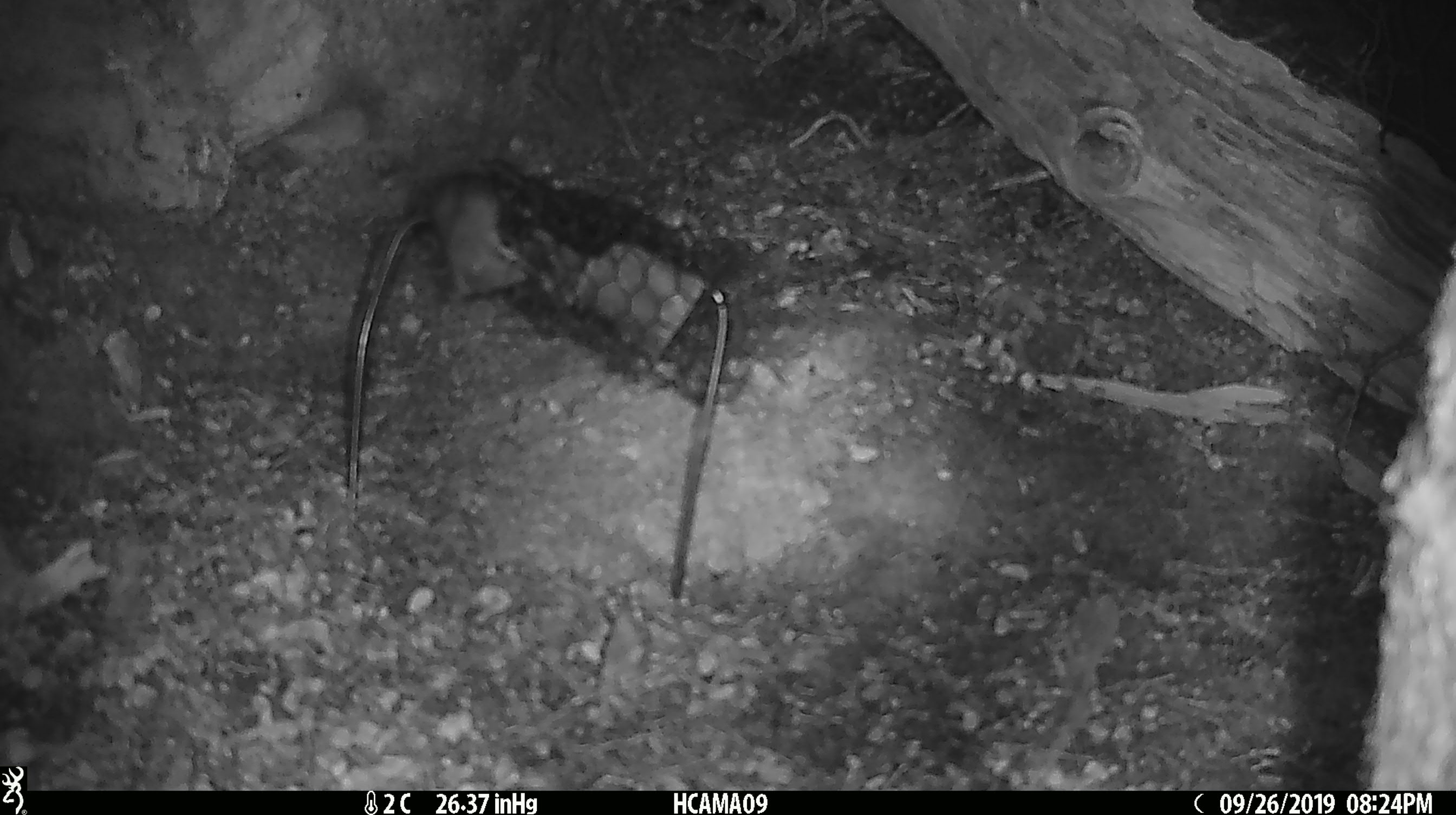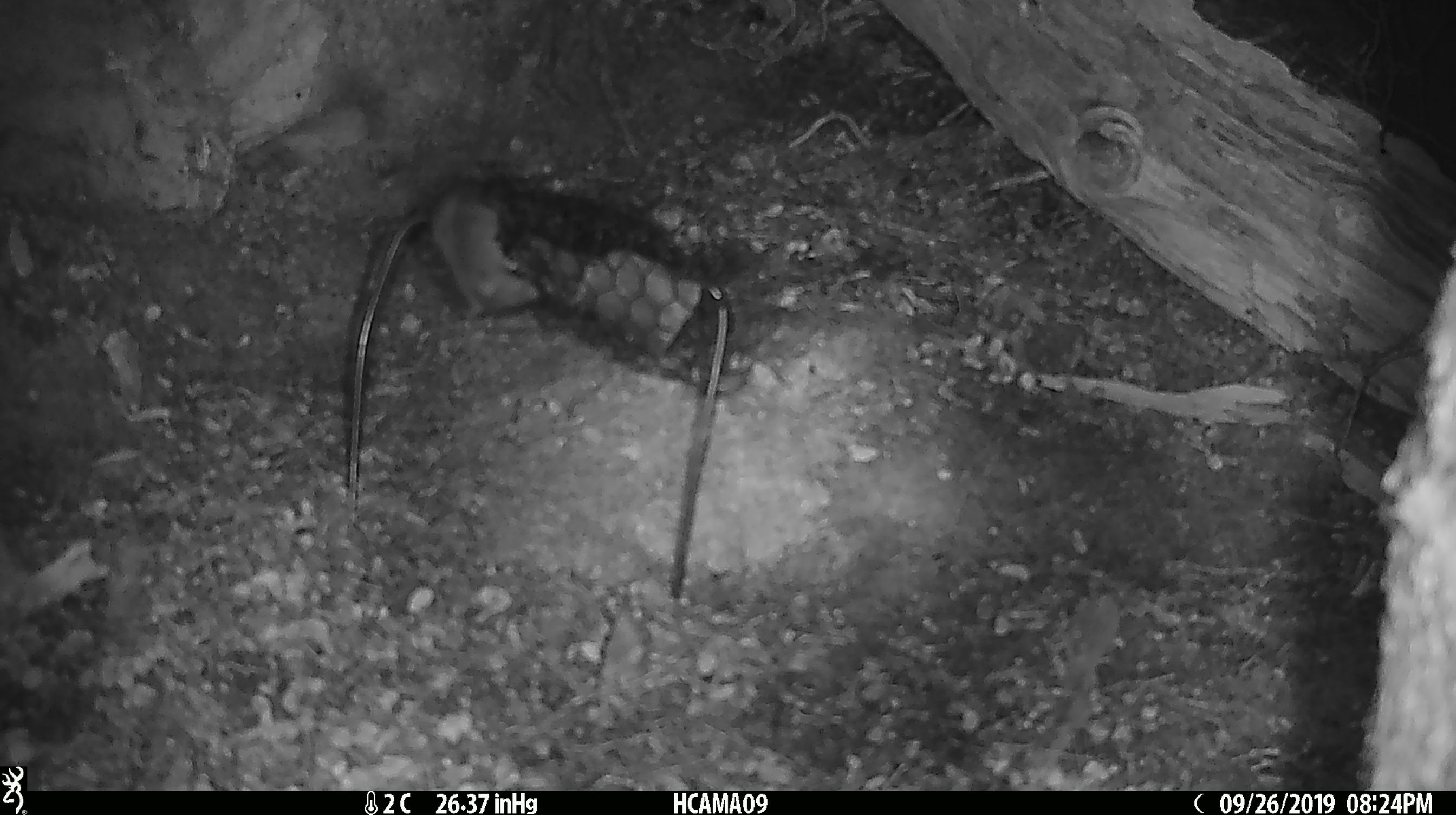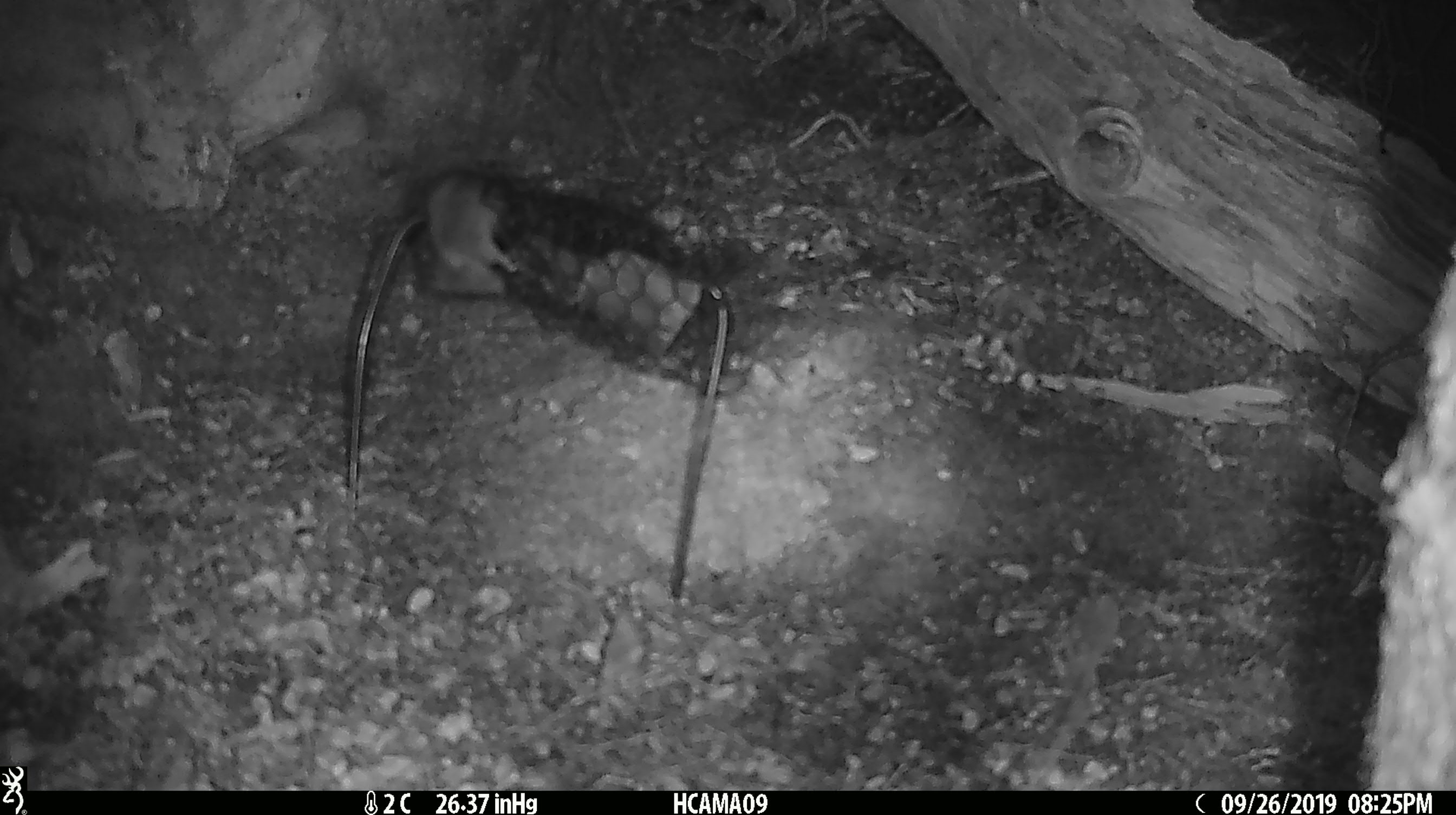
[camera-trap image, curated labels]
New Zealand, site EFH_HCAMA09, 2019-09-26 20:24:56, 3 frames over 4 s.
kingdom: Animalia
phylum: Chordata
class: Mammalia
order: Rodentia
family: Muridae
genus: Mus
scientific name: Mus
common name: mouse